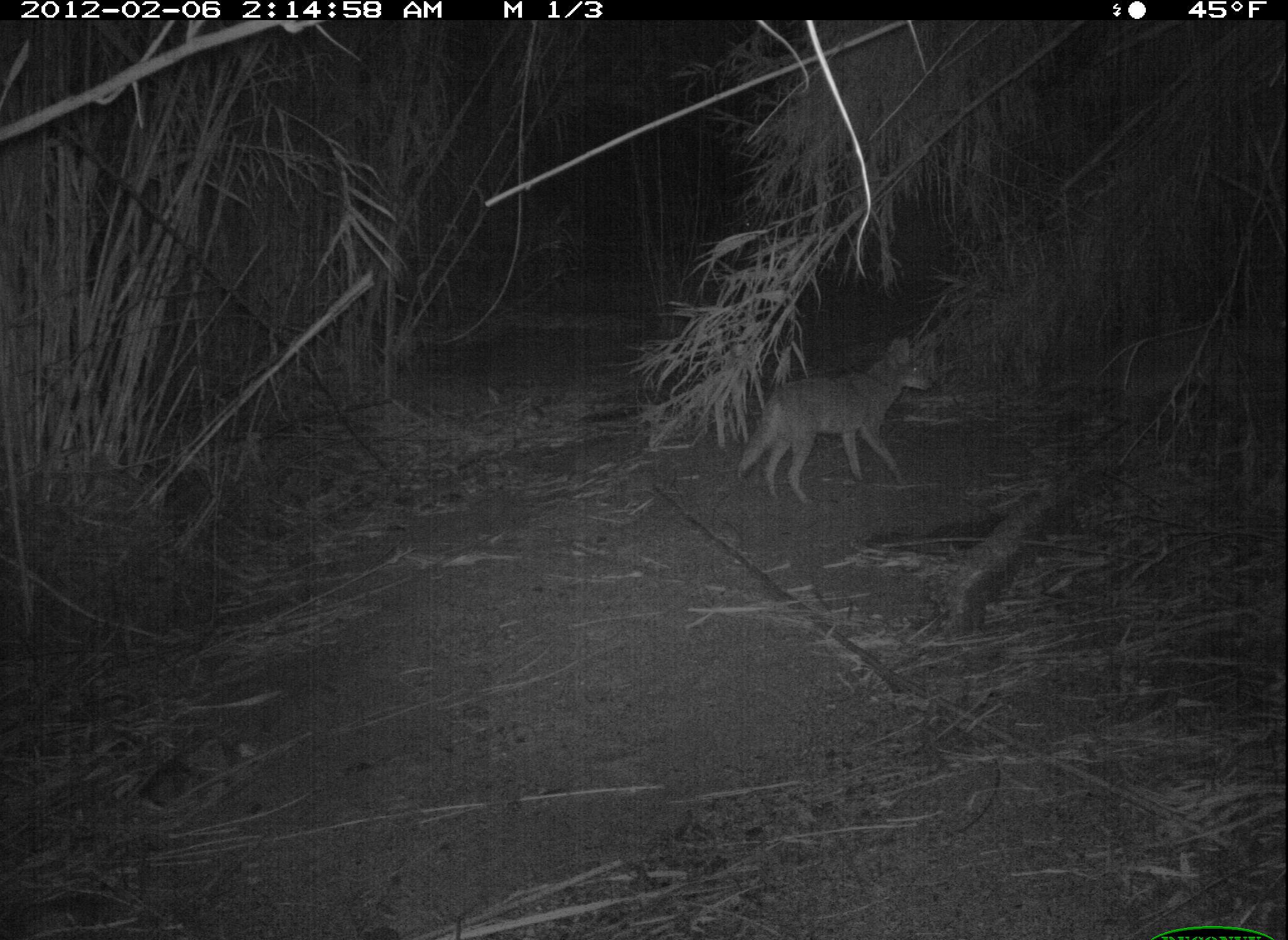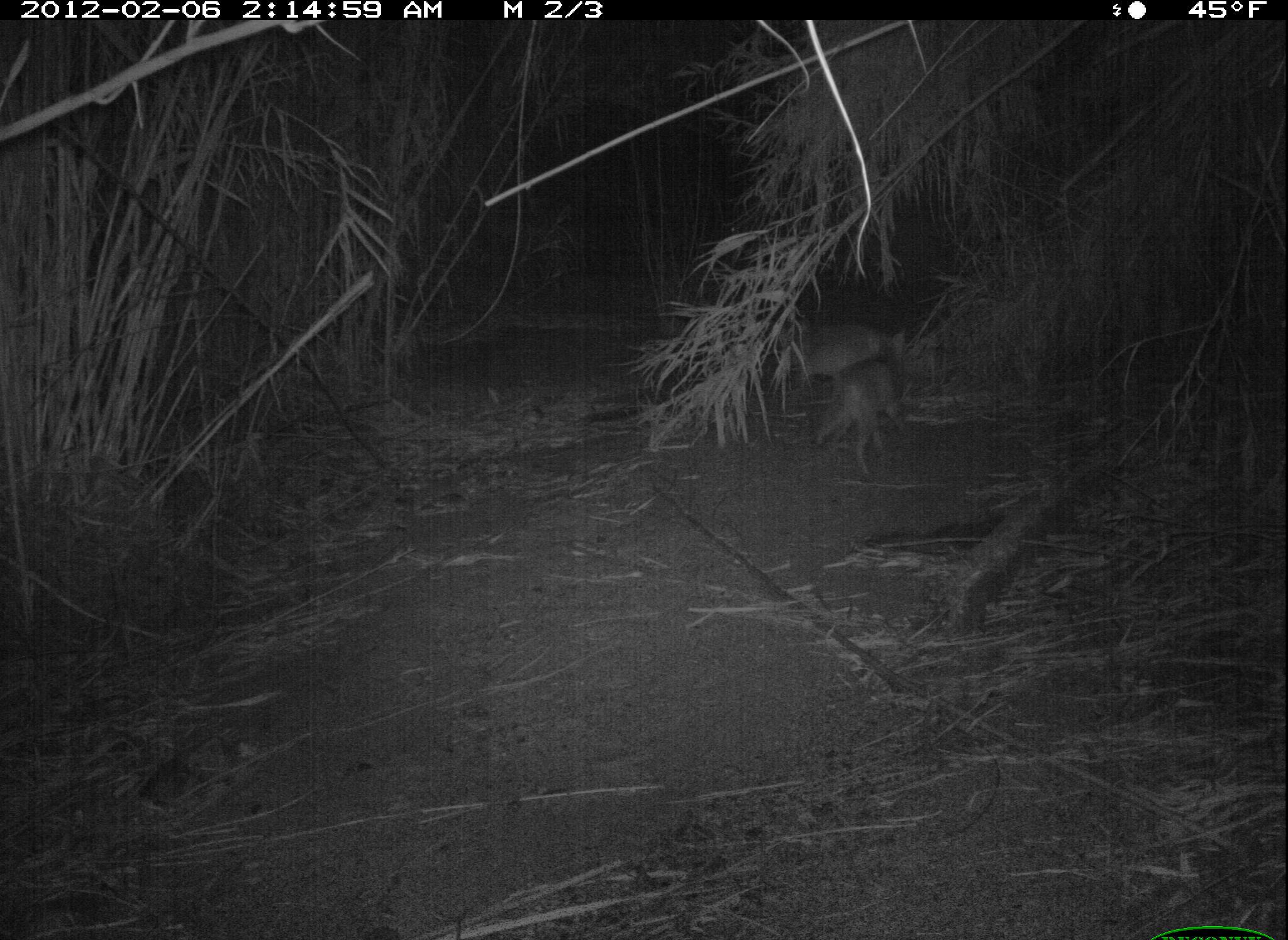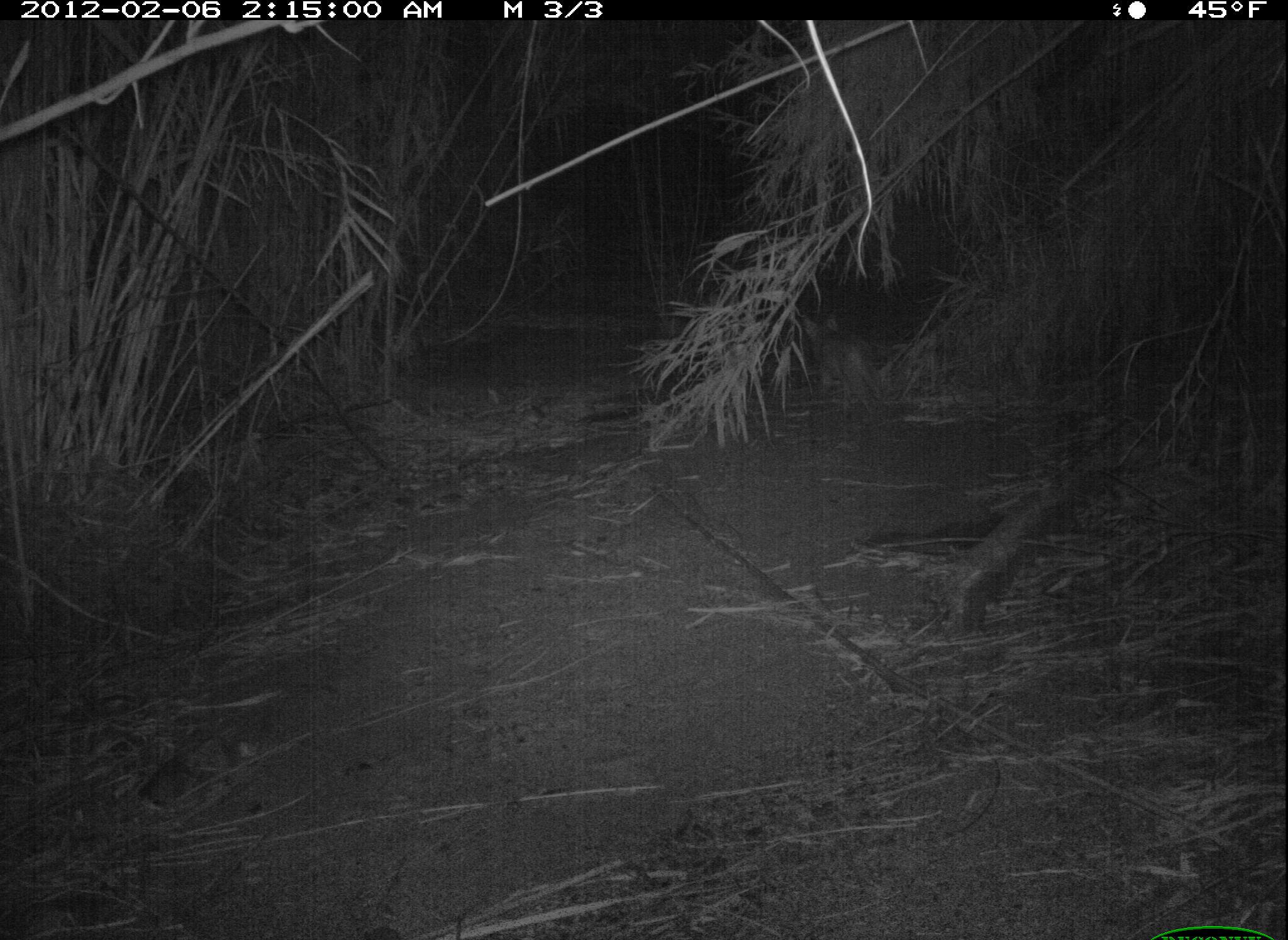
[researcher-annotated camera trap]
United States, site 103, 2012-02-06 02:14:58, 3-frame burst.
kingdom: Animalia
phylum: Chordata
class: Mammalia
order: Carnivora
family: Canidae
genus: Canis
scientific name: Canis latrans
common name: coyote